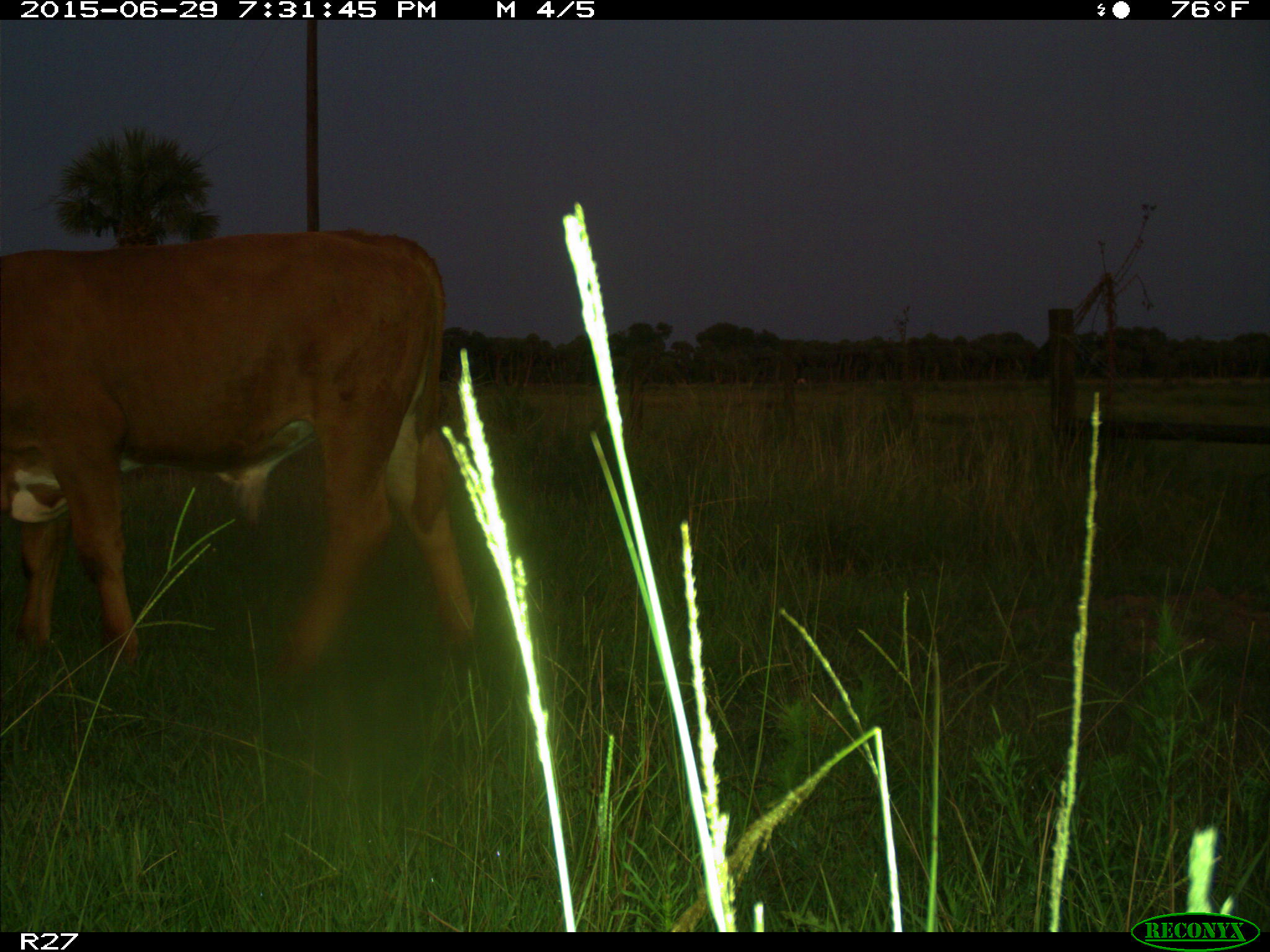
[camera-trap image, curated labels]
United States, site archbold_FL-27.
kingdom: Animalia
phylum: Chordata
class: Mammalia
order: Artiodactyla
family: Bovidae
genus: Bos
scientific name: Bos taurus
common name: domestic cow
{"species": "Bos taurus (domestic cow)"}